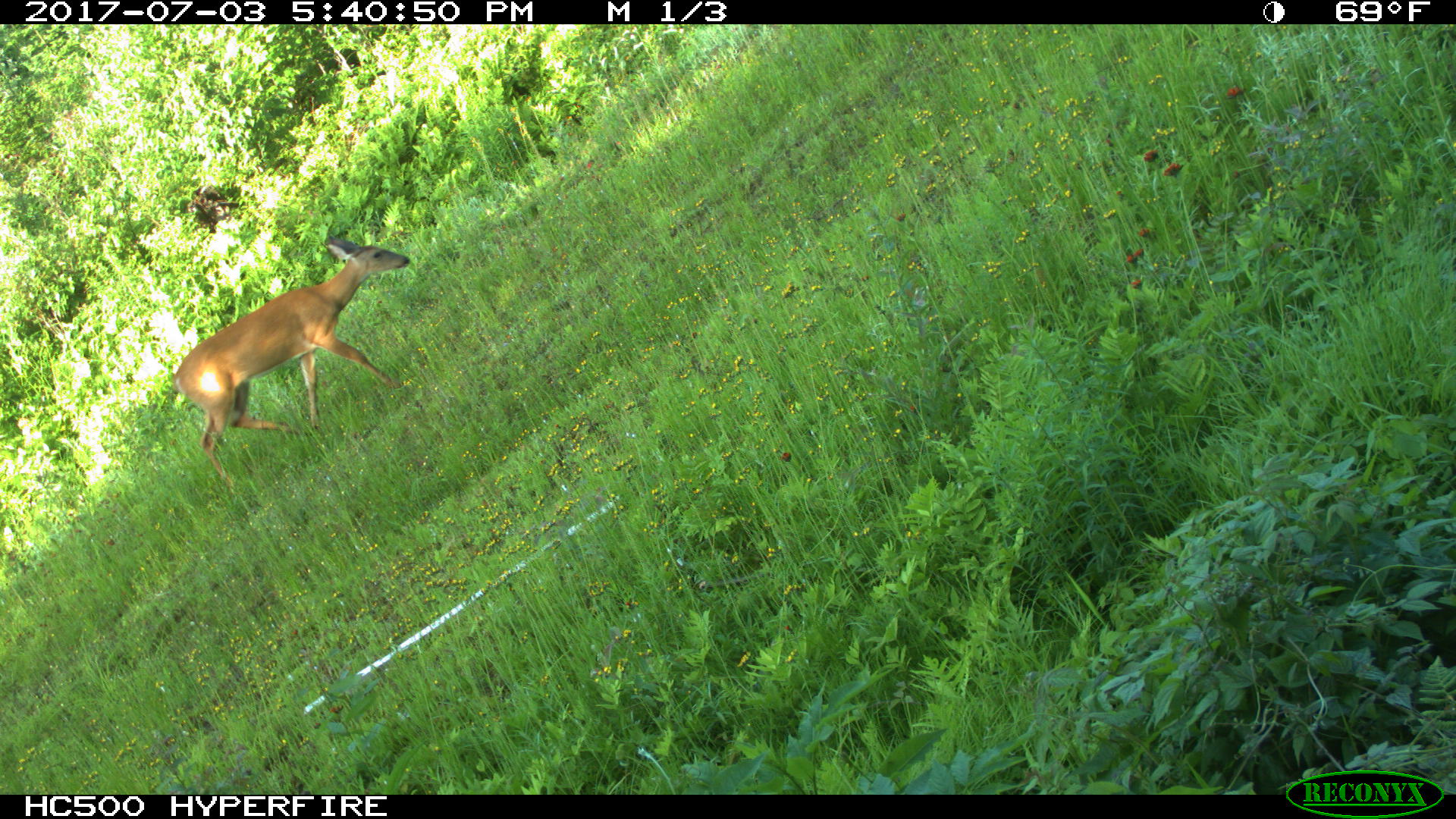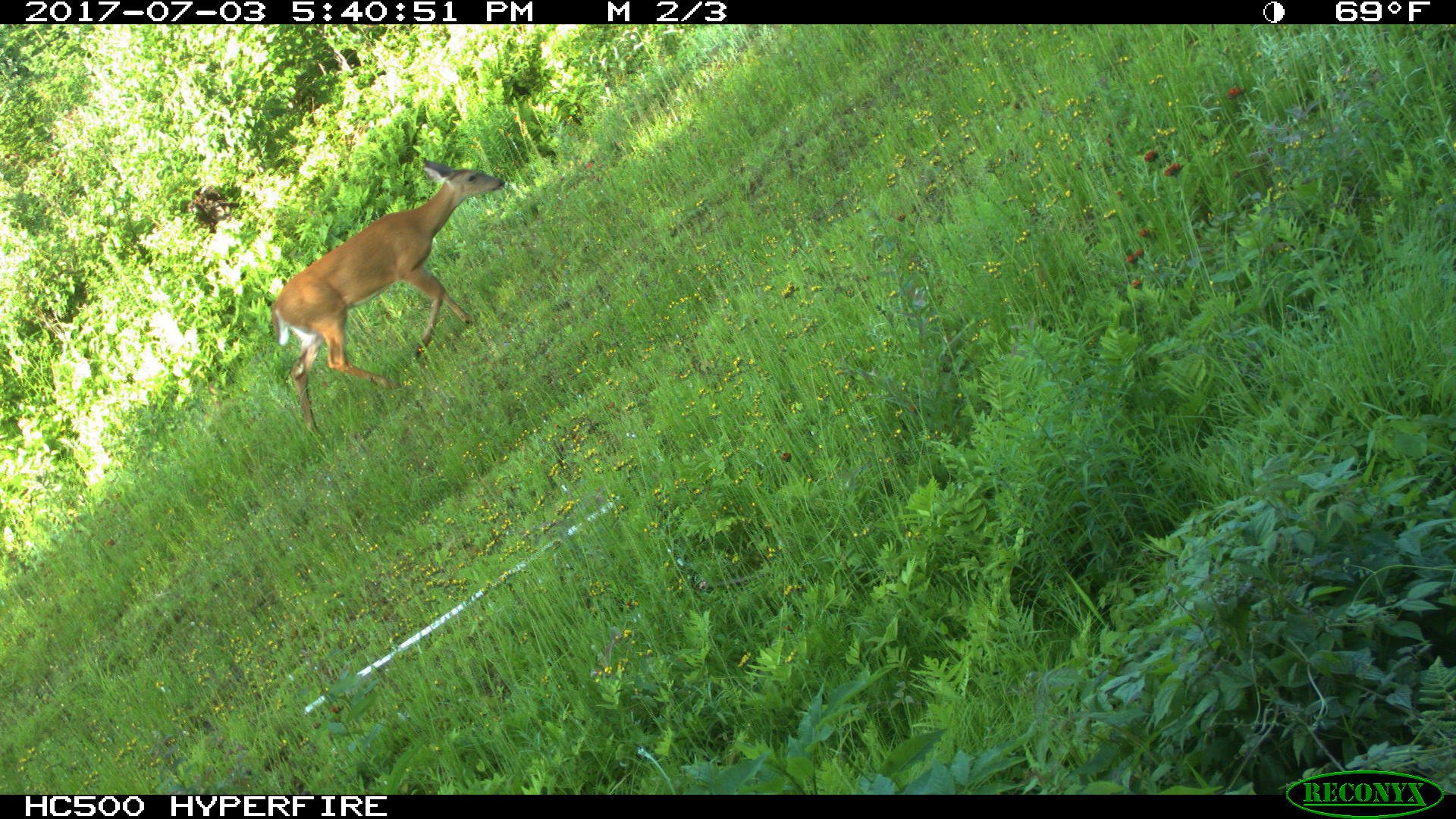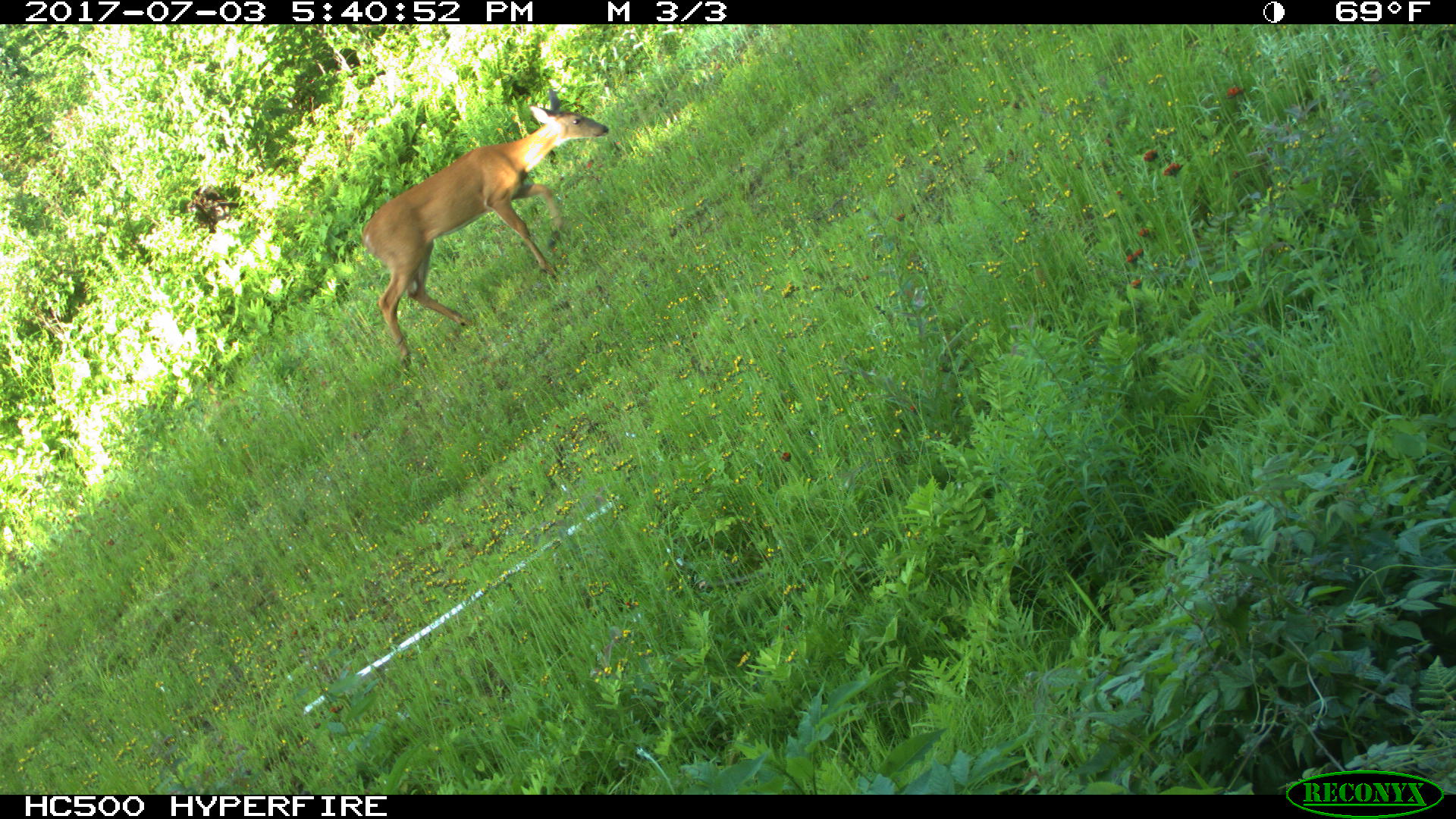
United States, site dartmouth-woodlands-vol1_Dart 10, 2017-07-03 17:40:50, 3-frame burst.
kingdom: Animalia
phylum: Chordata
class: Mammalia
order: Artiodactyla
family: Cervidae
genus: Odocoileus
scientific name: Odocoileus virginianus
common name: white-tailed deer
White-tailed deer (Odocoileus virginianus).